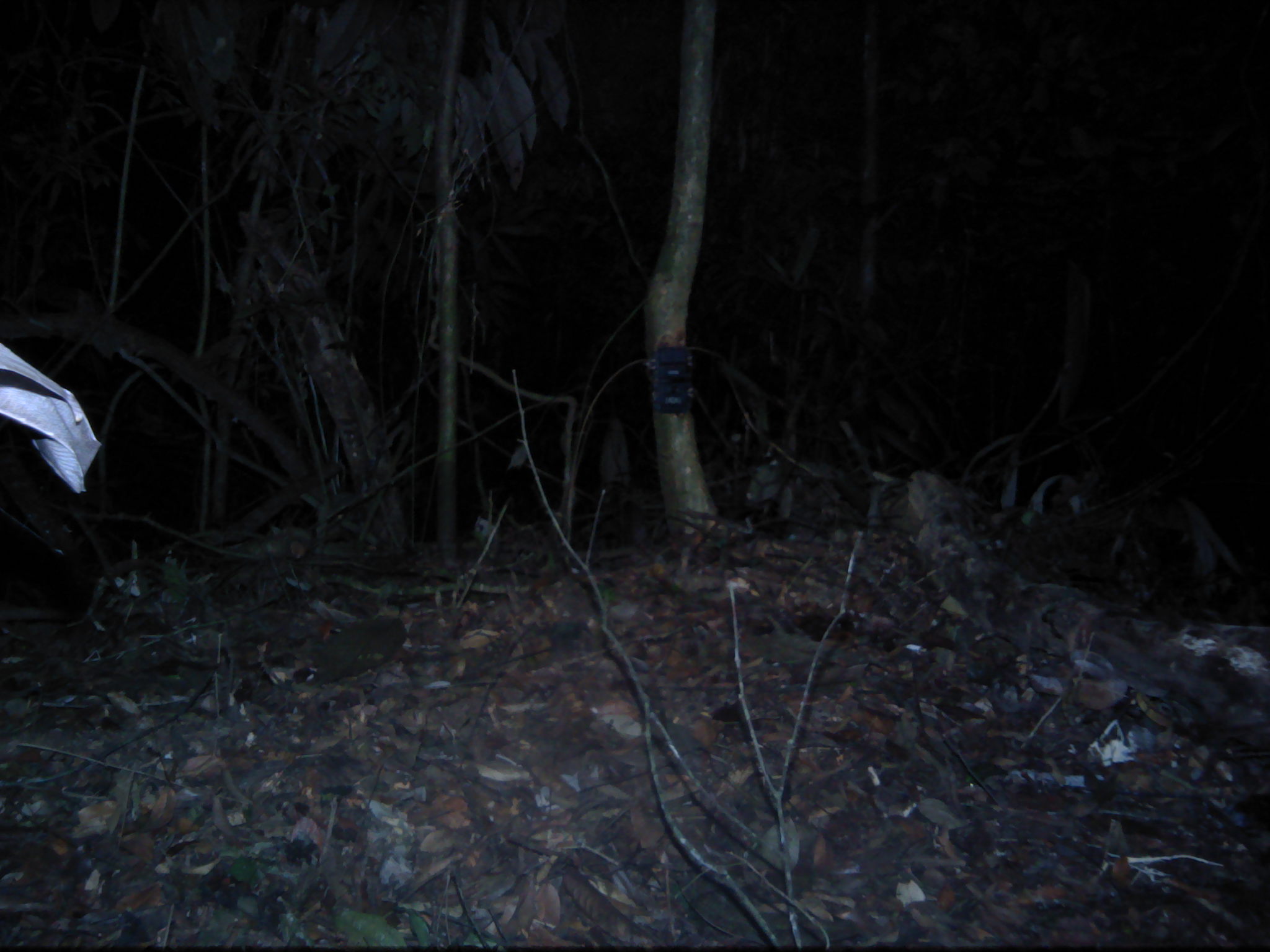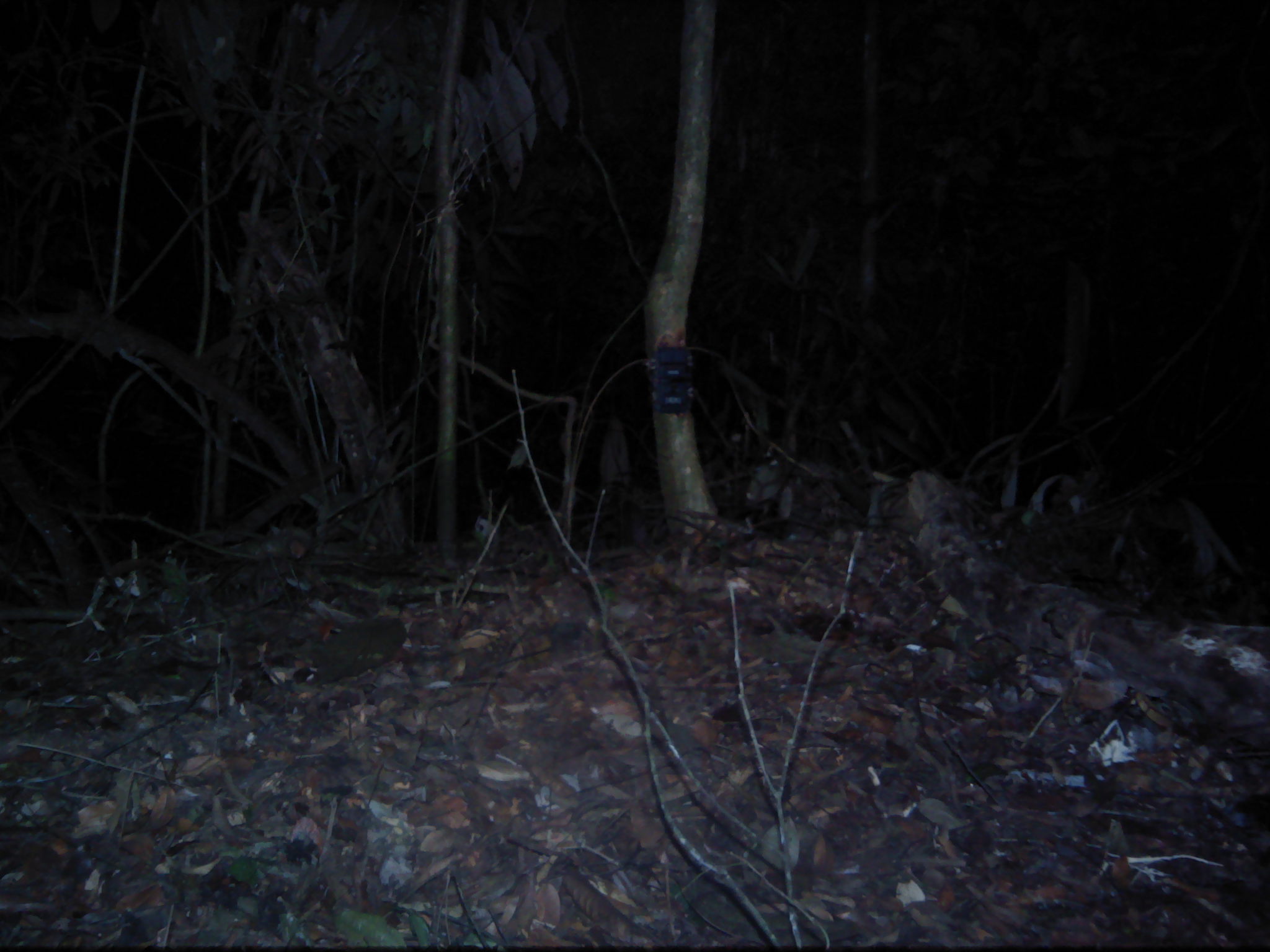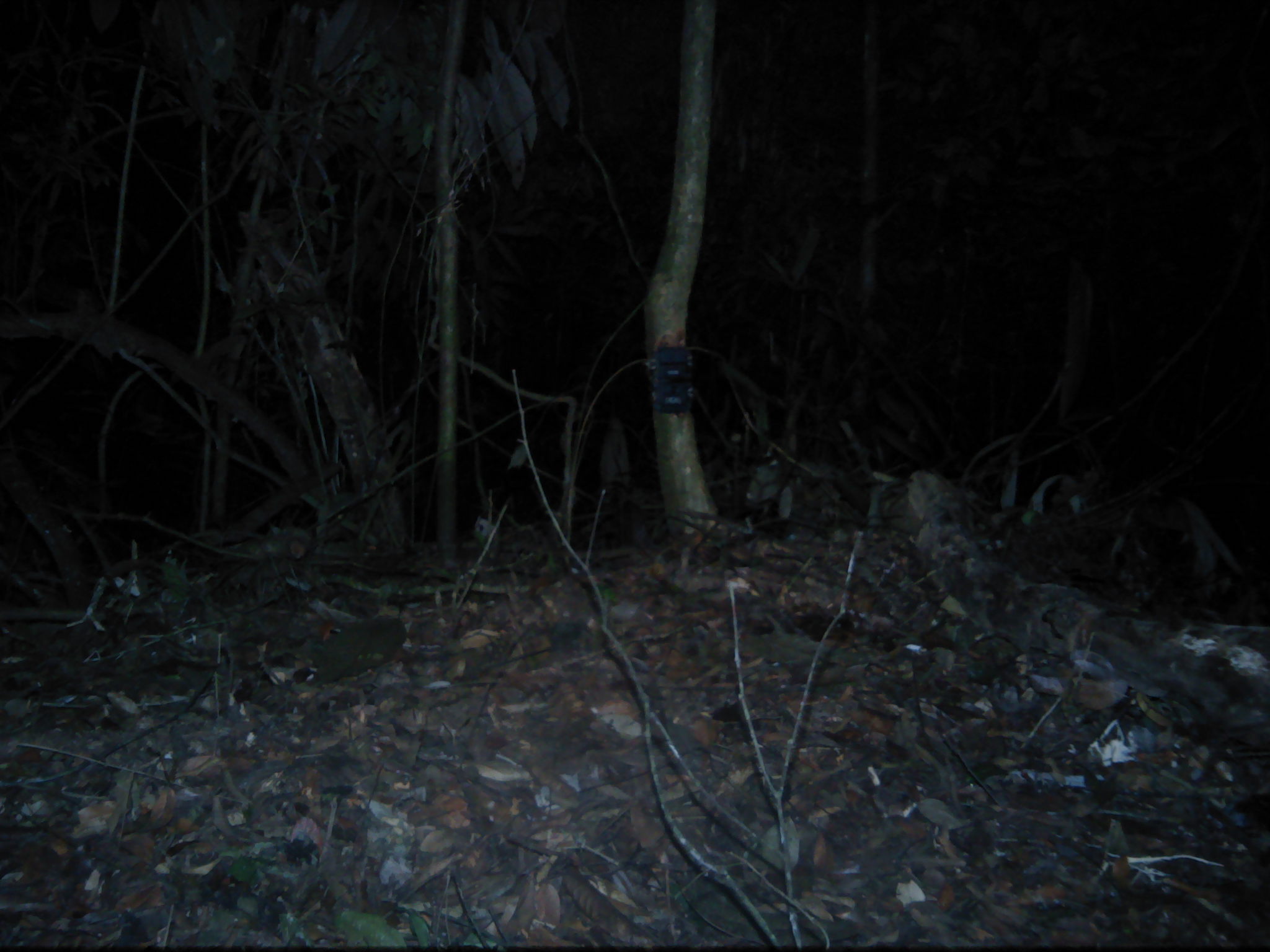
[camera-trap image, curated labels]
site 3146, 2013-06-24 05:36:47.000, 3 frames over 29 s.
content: unidentified animal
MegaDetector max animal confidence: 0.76